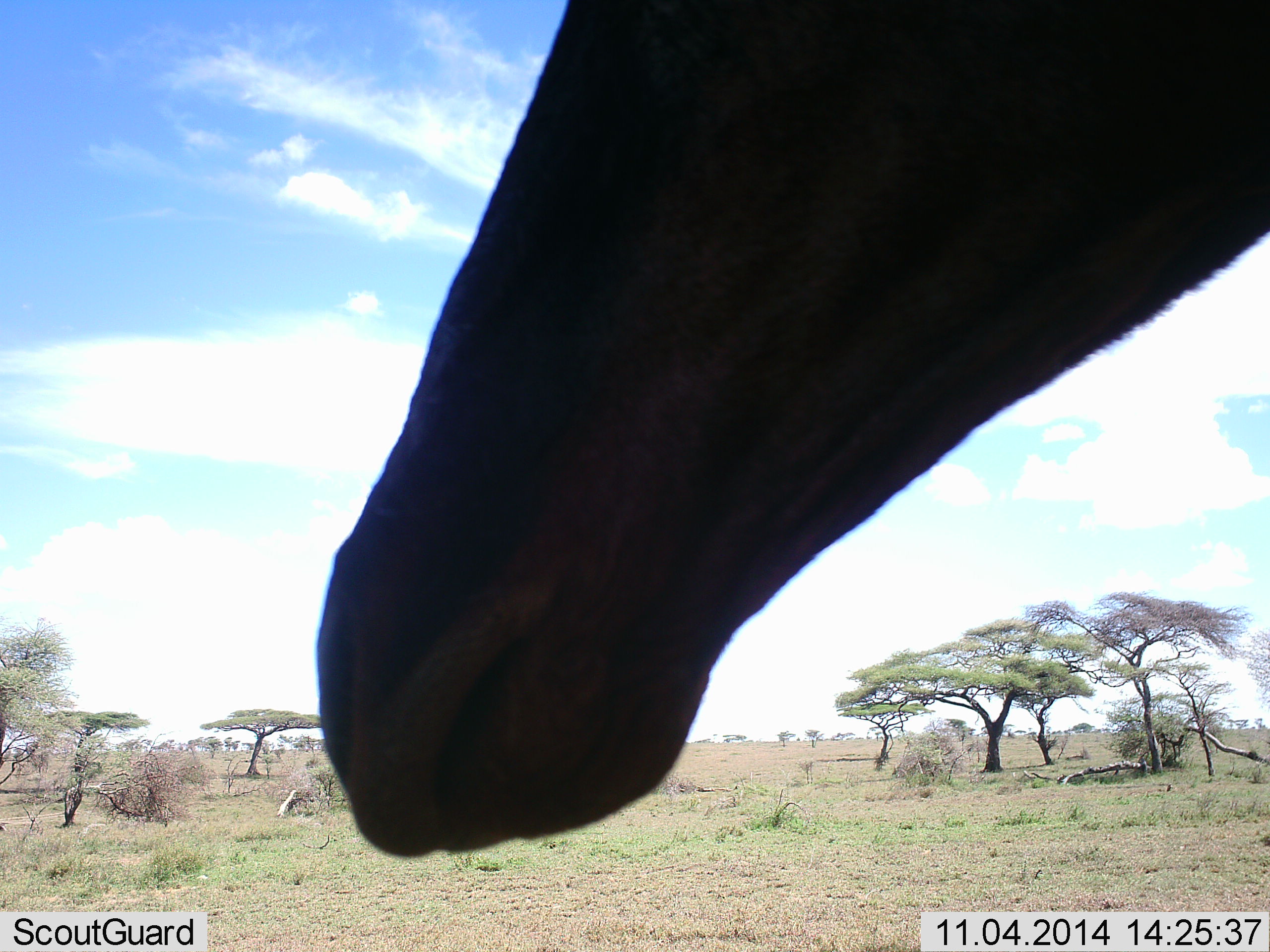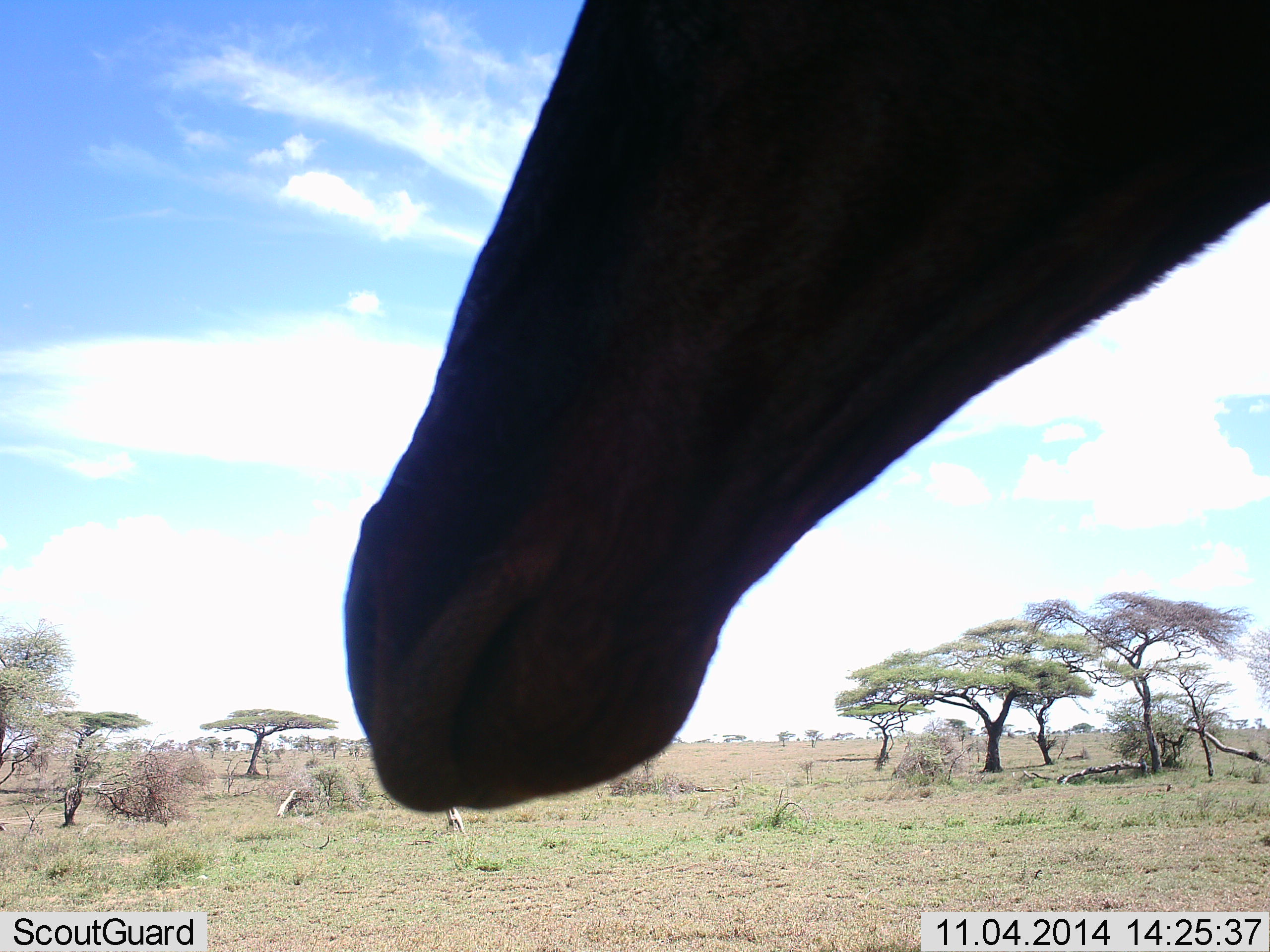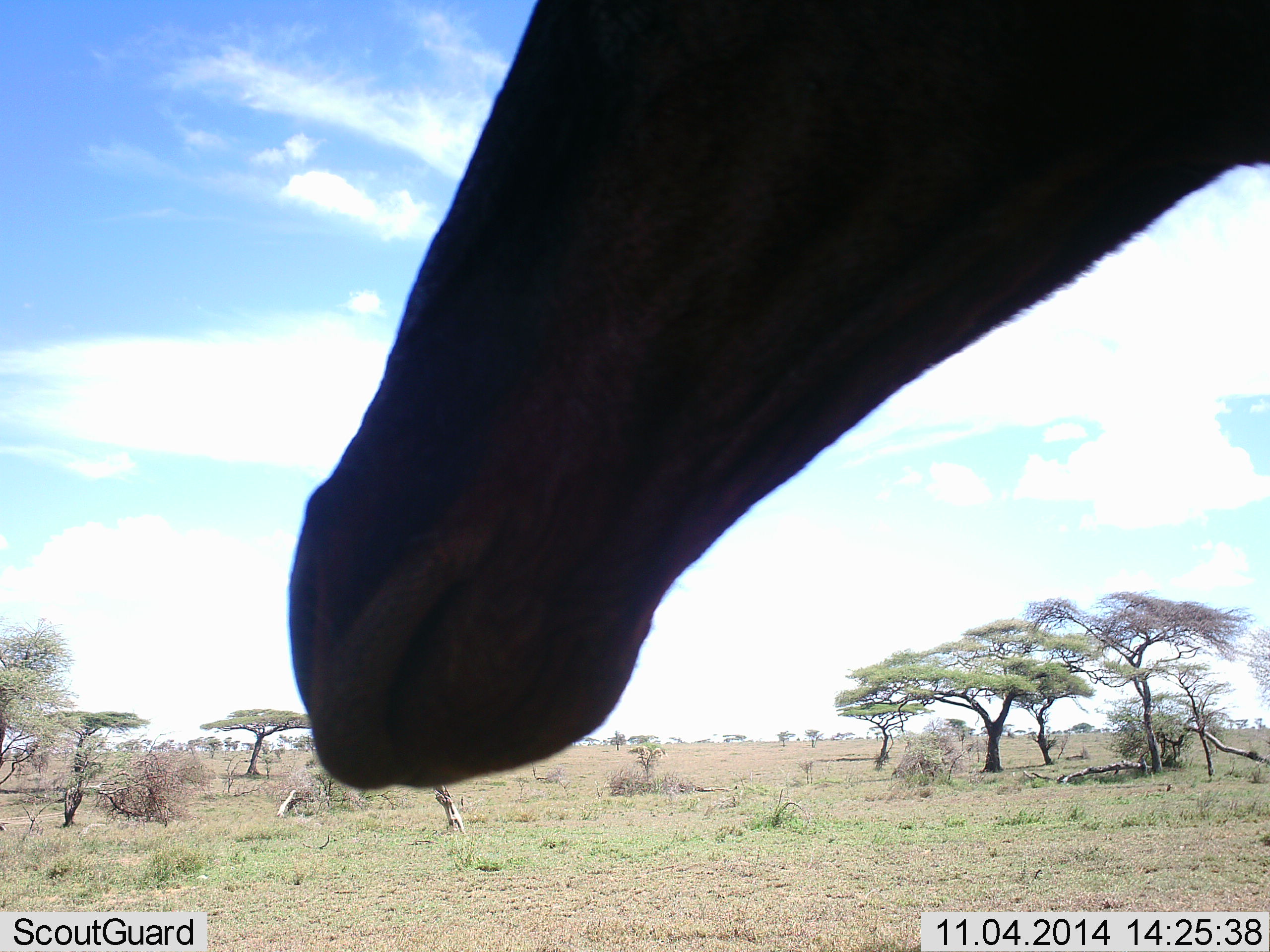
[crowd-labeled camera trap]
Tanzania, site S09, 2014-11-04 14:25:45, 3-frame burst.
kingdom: Animalia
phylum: Chordata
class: Mammalia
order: Artiodactyla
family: Giraffidae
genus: Giraffa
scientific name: Giraffa camelopardalis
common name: giraffe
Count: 1.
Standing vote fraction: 78%.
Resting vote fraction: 0%.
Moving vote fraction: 0%.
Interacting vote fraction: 0%.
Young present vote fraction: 0%.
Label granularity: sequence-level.